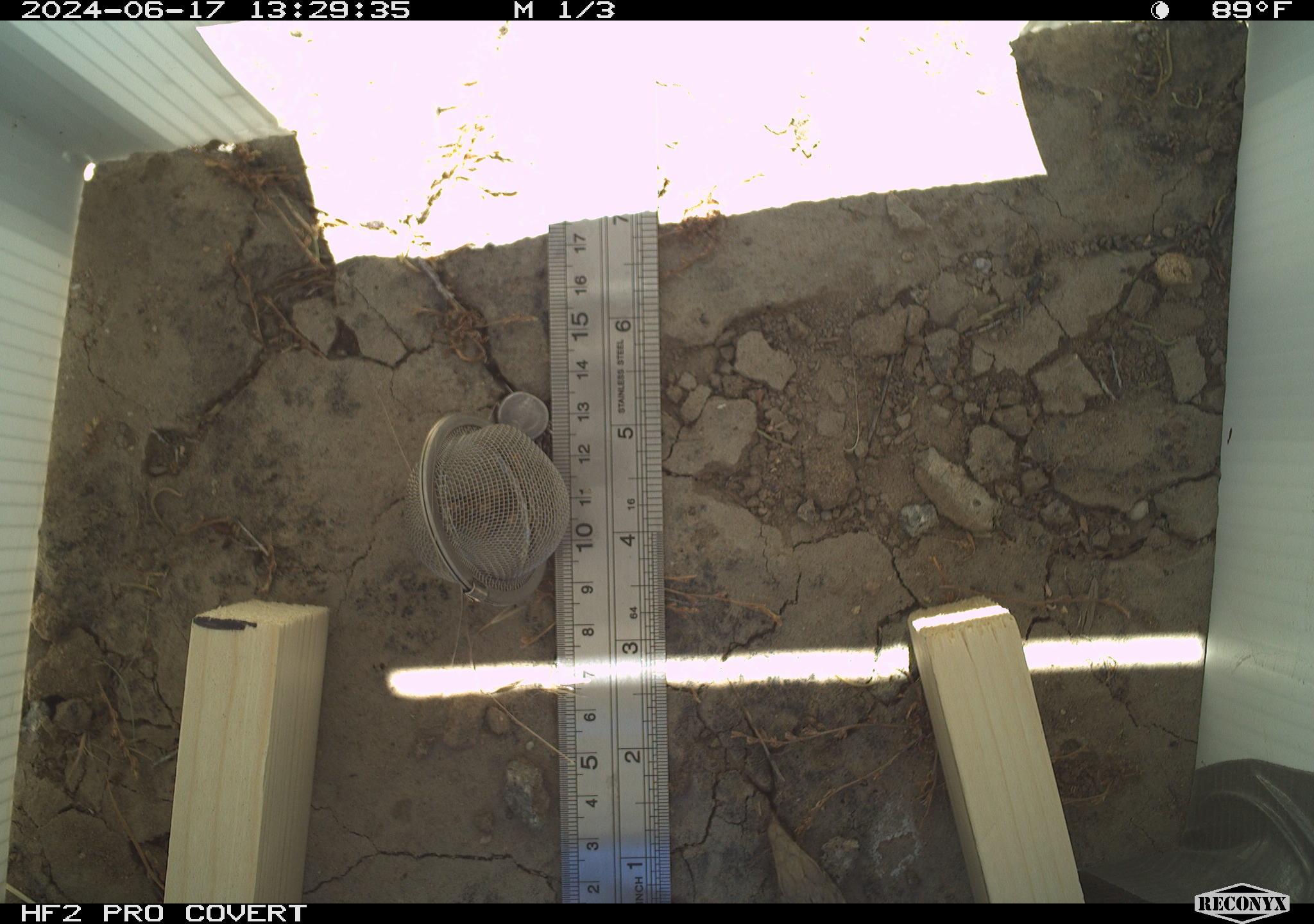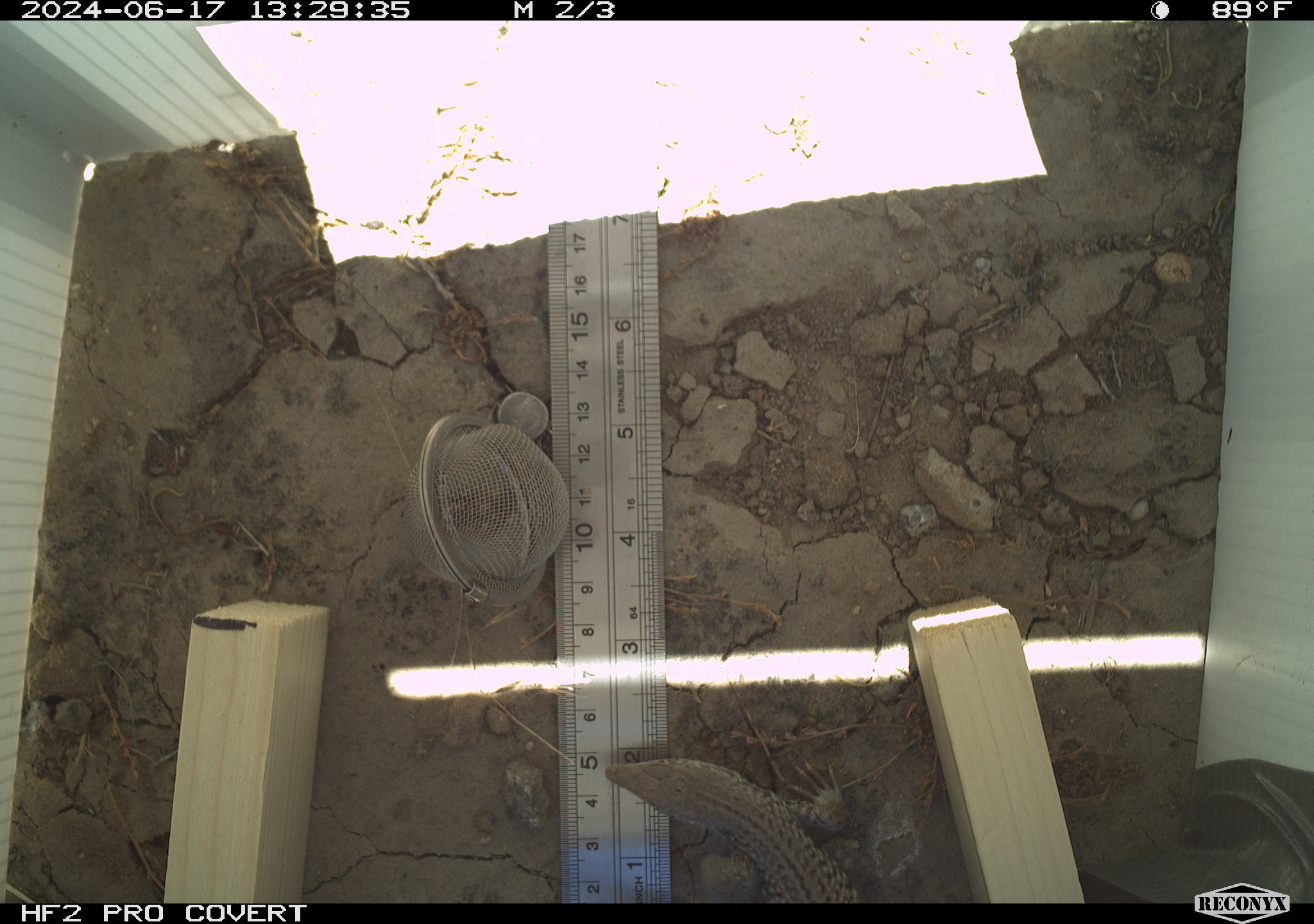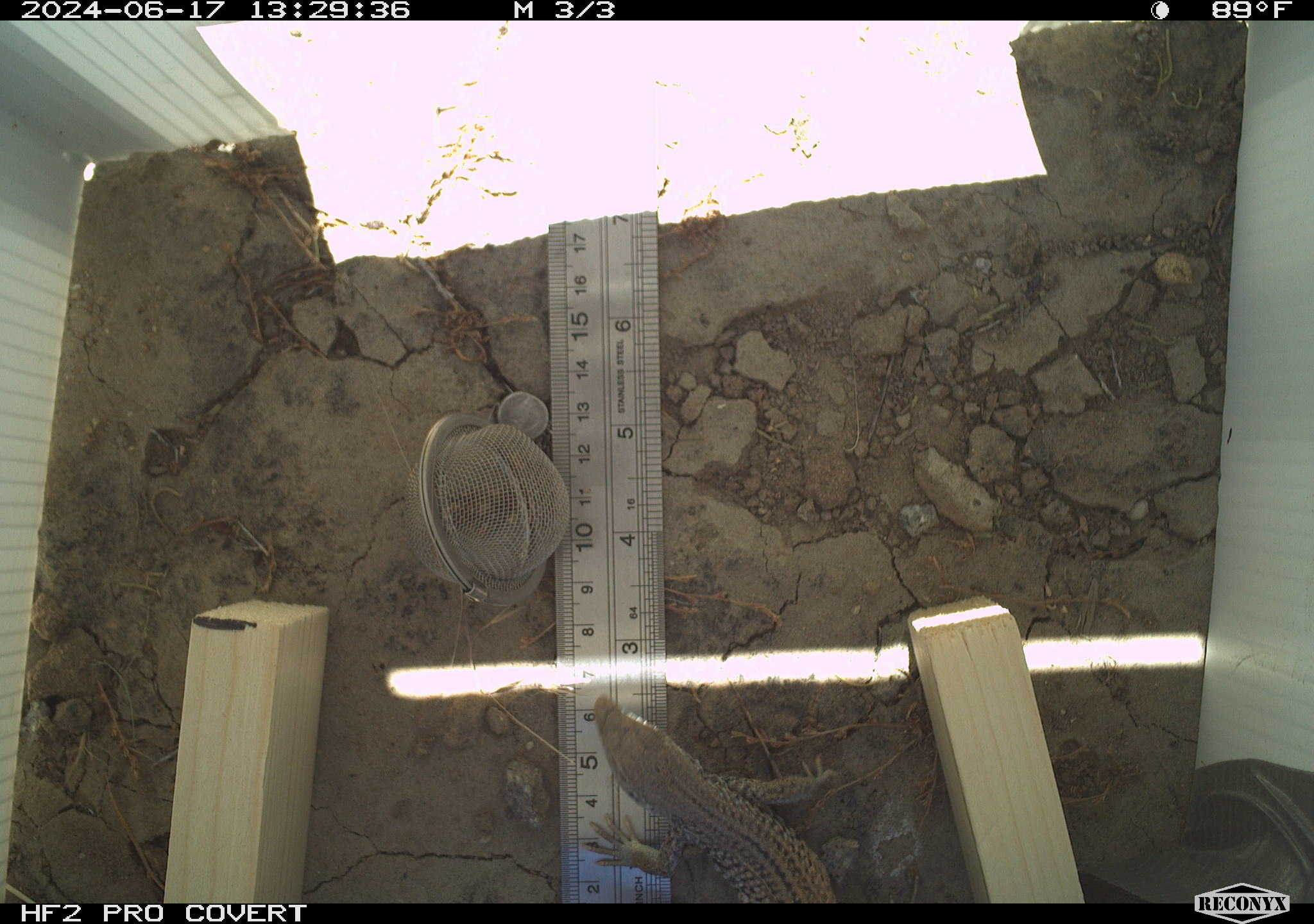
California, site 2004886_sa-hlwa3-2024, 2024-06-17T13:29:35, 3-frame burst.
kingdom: Animalia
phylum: Chordata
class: Reptilia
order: Squamata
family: Teiidae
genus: Aspidoscelis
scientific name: Aspidoscelis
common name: whiptail lizards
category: aspidoscelis species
Aspidoscelis species (whiptail lizards) (Aspidoscelis).